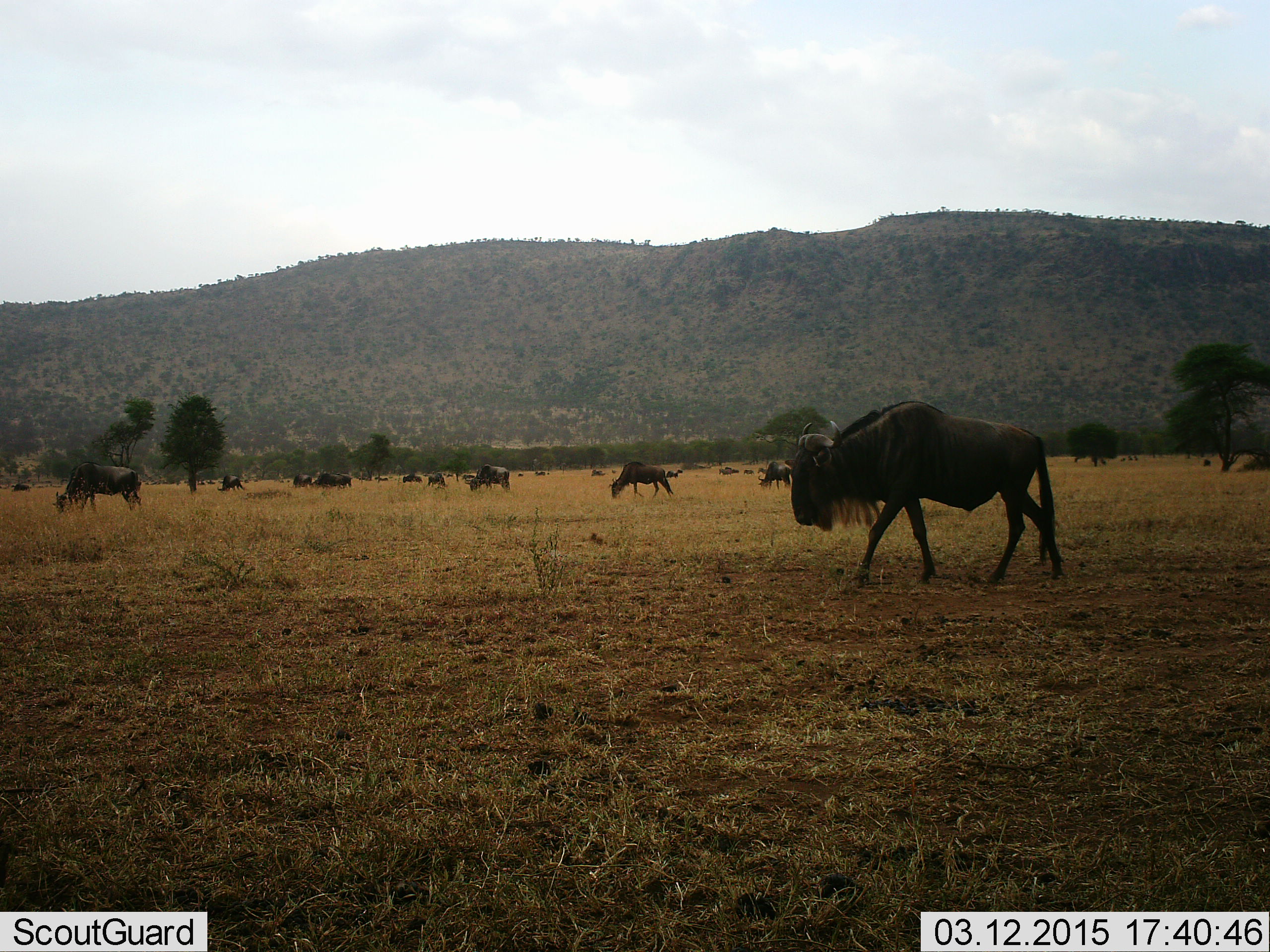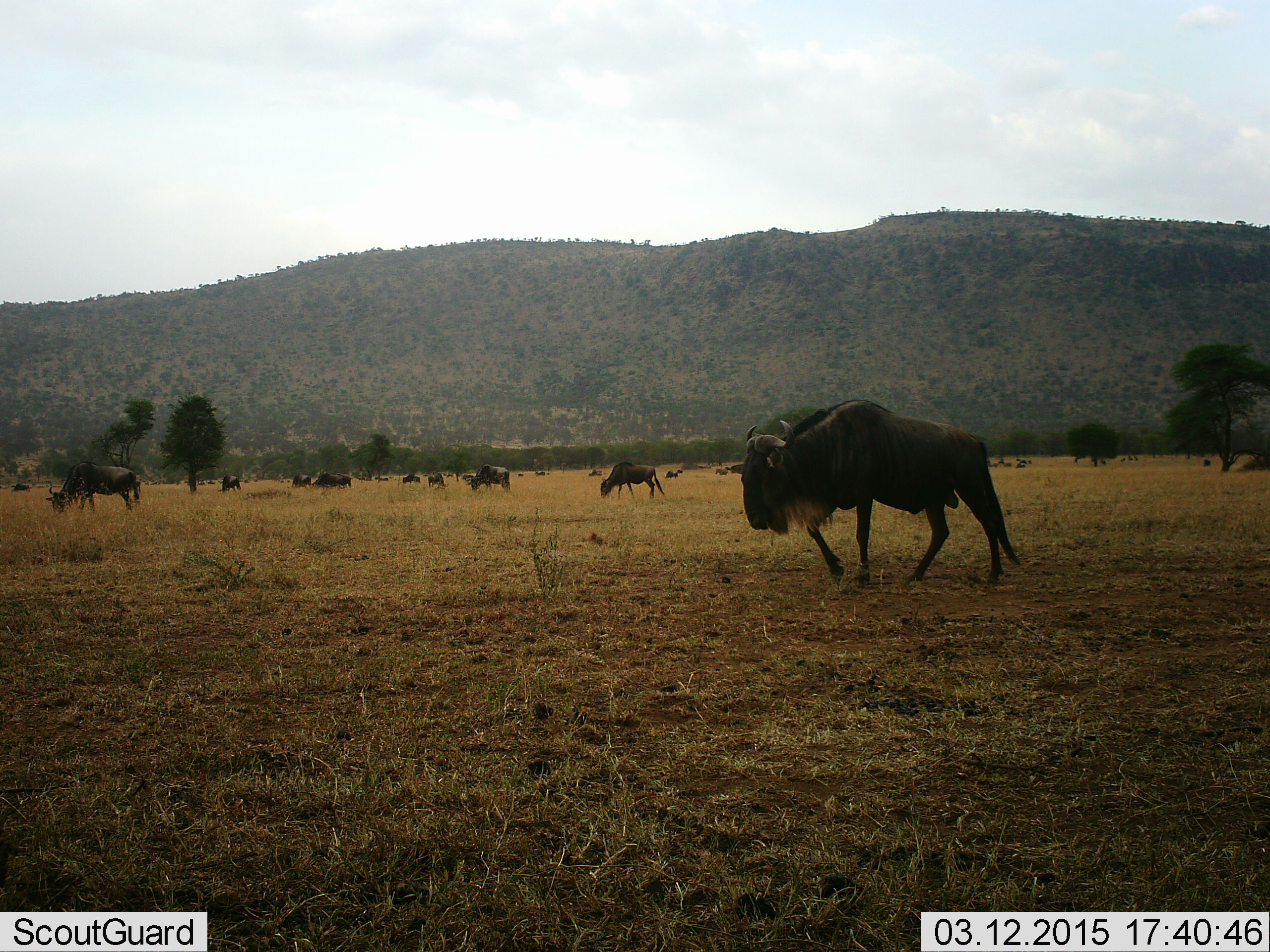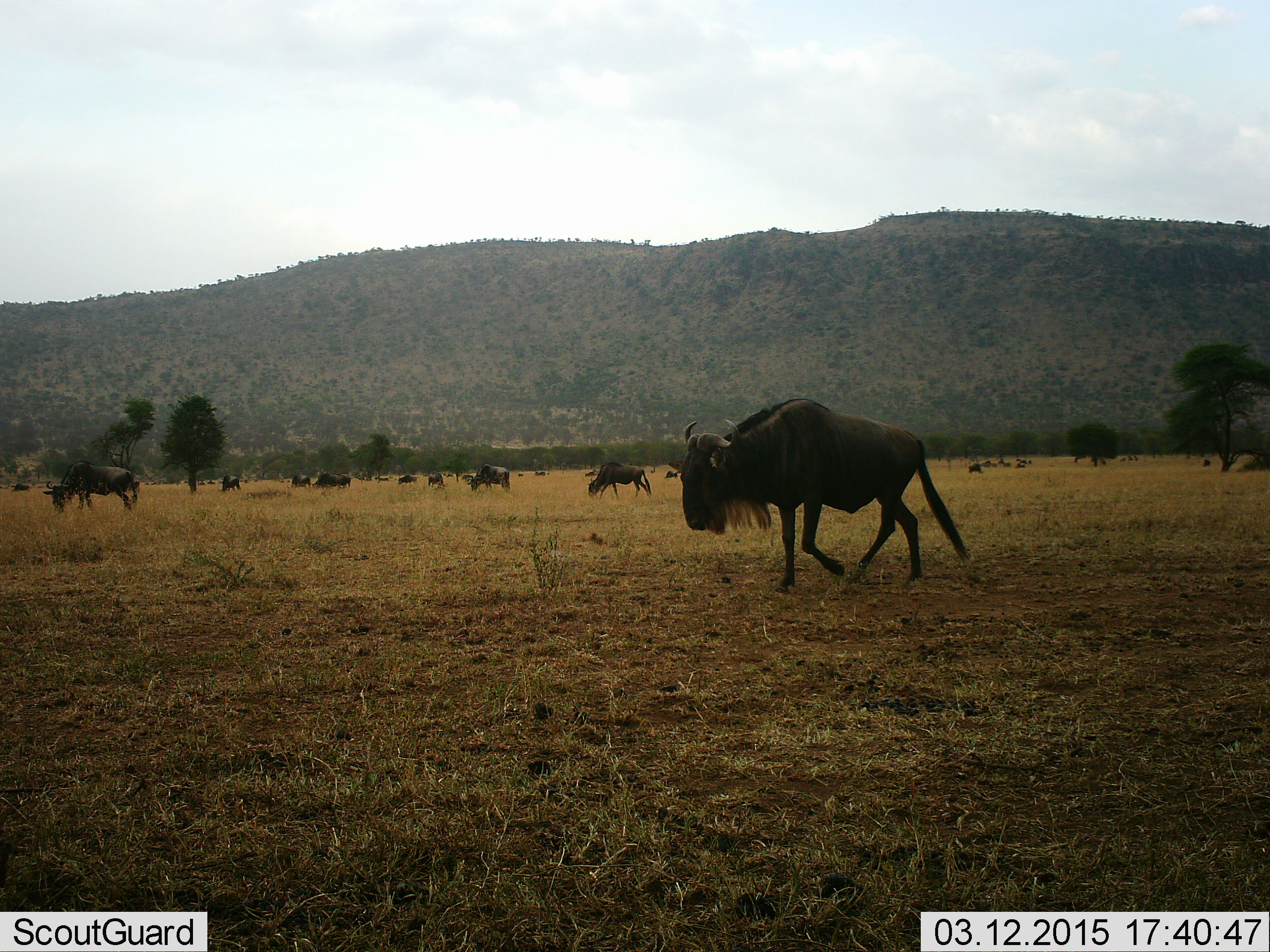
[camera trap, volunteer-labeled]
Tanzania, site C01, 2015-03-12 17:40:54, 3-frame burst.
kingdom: Animalia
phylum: Chordata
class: Mammalia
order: Artiodactyla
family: Bovidae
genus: Connochaetes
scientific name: Connochaetes taurinus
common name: blue wildebeest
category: wildebeest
Wildebeest (blue wildebeest) (Connochaetes taurinus), count 11-50. Behavior (volunteer vote fractions): standing 40%, resting 10%, moving 100%, interacting 0%. Young present (vote fraction): 0%. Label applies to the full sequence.